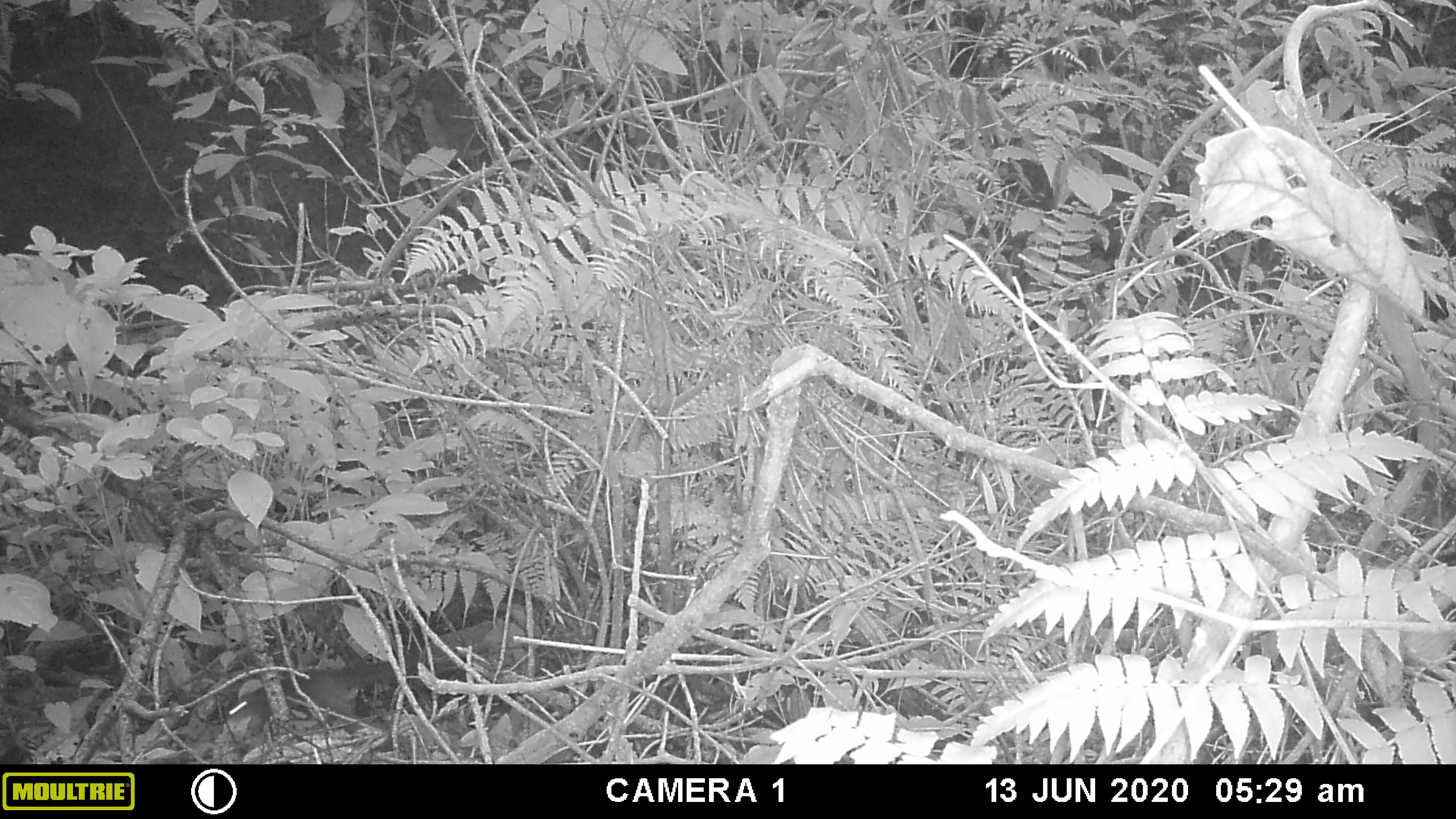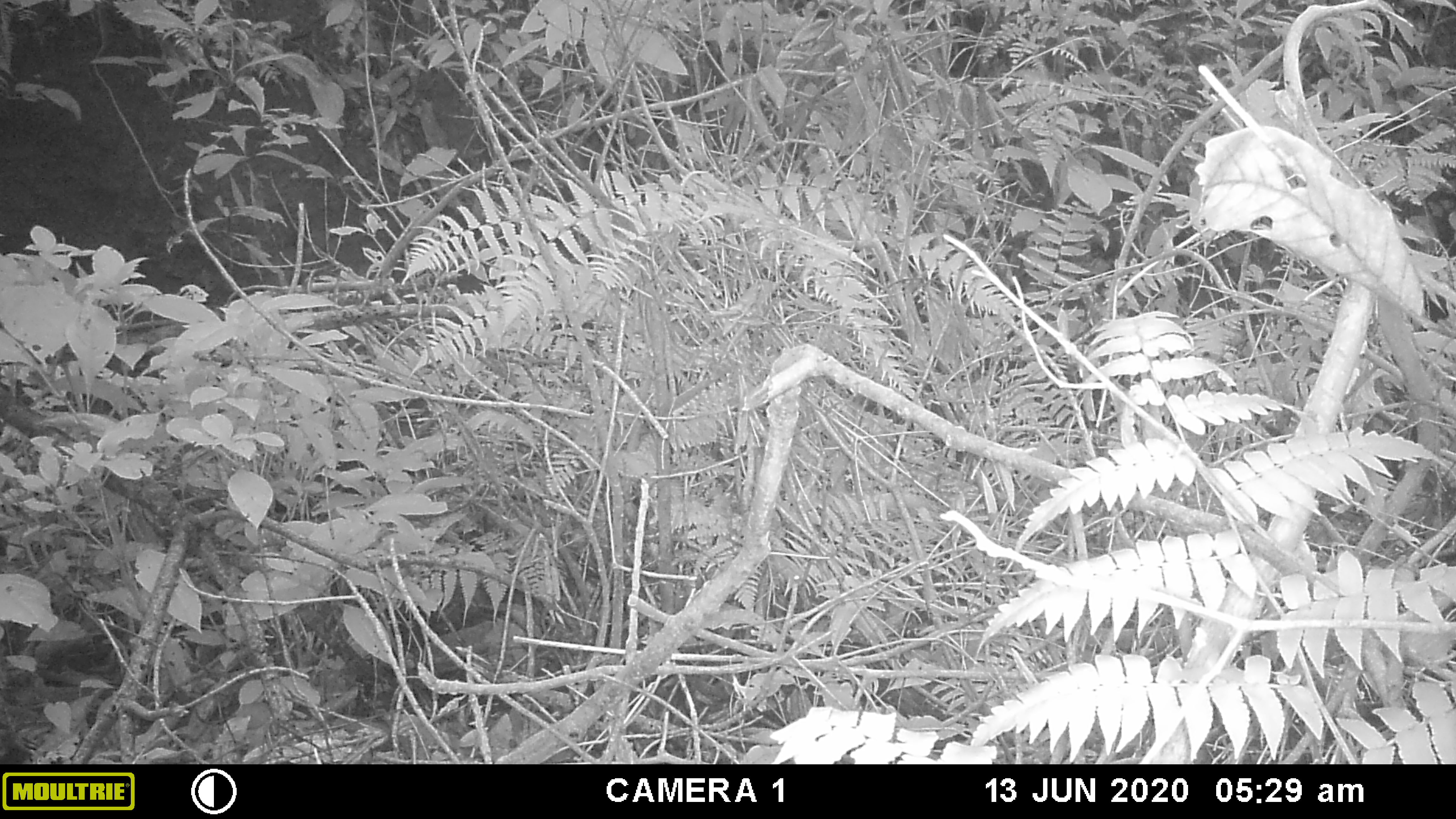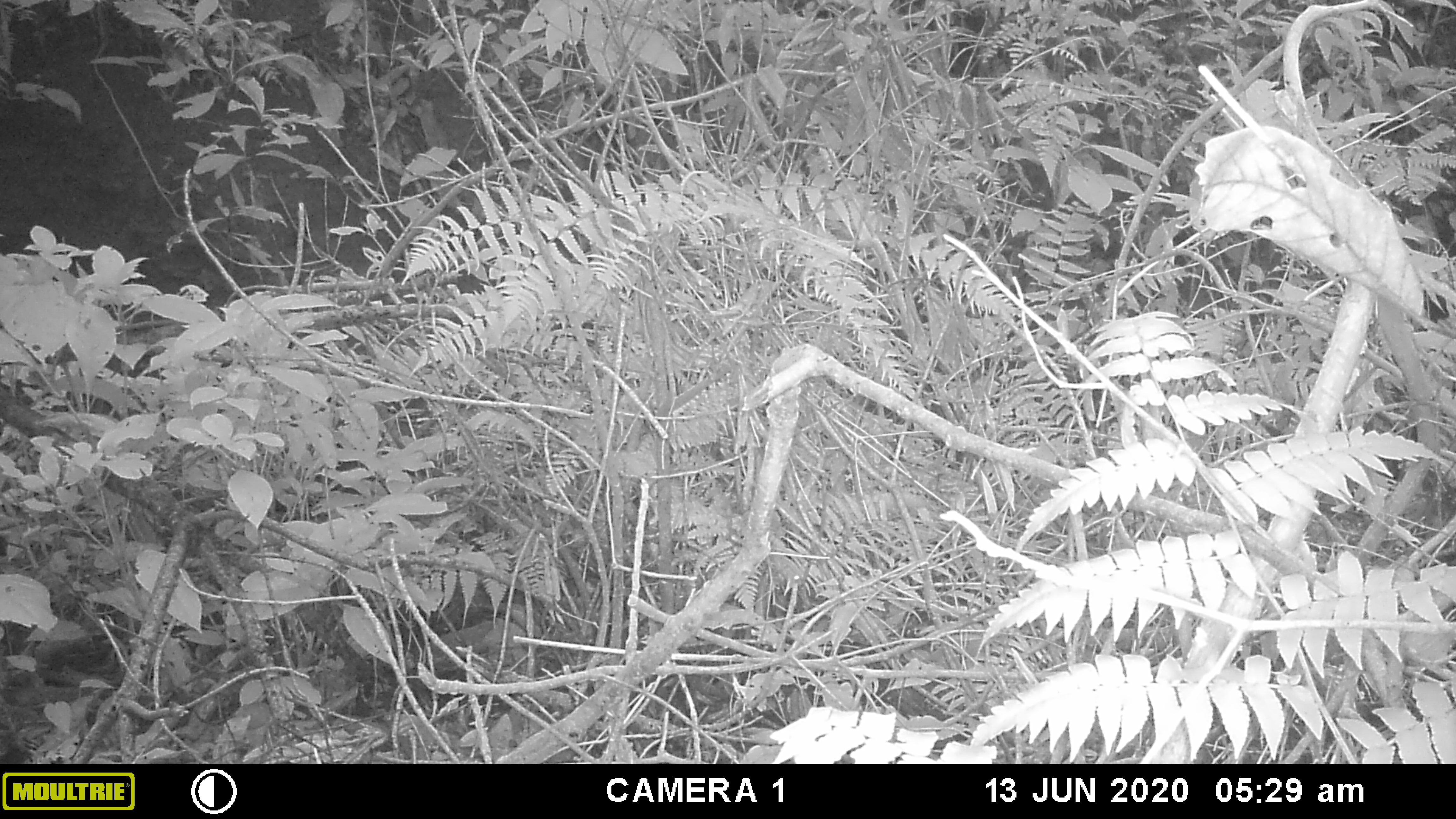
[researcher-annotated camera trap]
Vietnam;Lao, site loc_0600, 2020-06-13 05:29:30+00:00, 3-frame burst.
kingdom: Animalia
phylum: Chordata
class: Mammalia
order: Rodentia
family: Sciuridae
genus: Dremomys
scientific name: Dremomys rufigenis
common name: red-cheeked squirrel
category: red cheeked squirrel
Red cheeked squirrel (red-cheeked squirrel) (Dremomys rufigenis). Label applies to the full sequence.